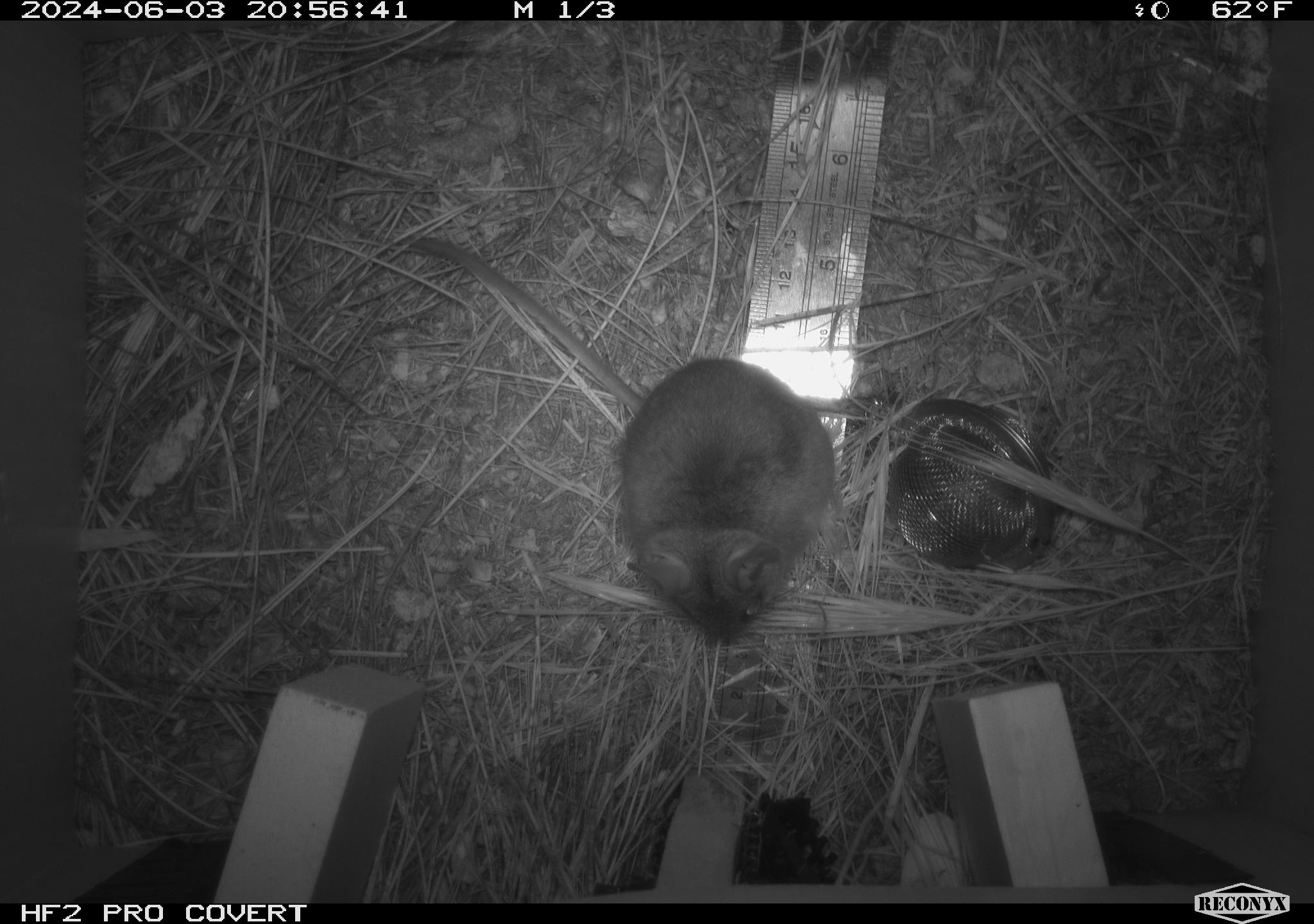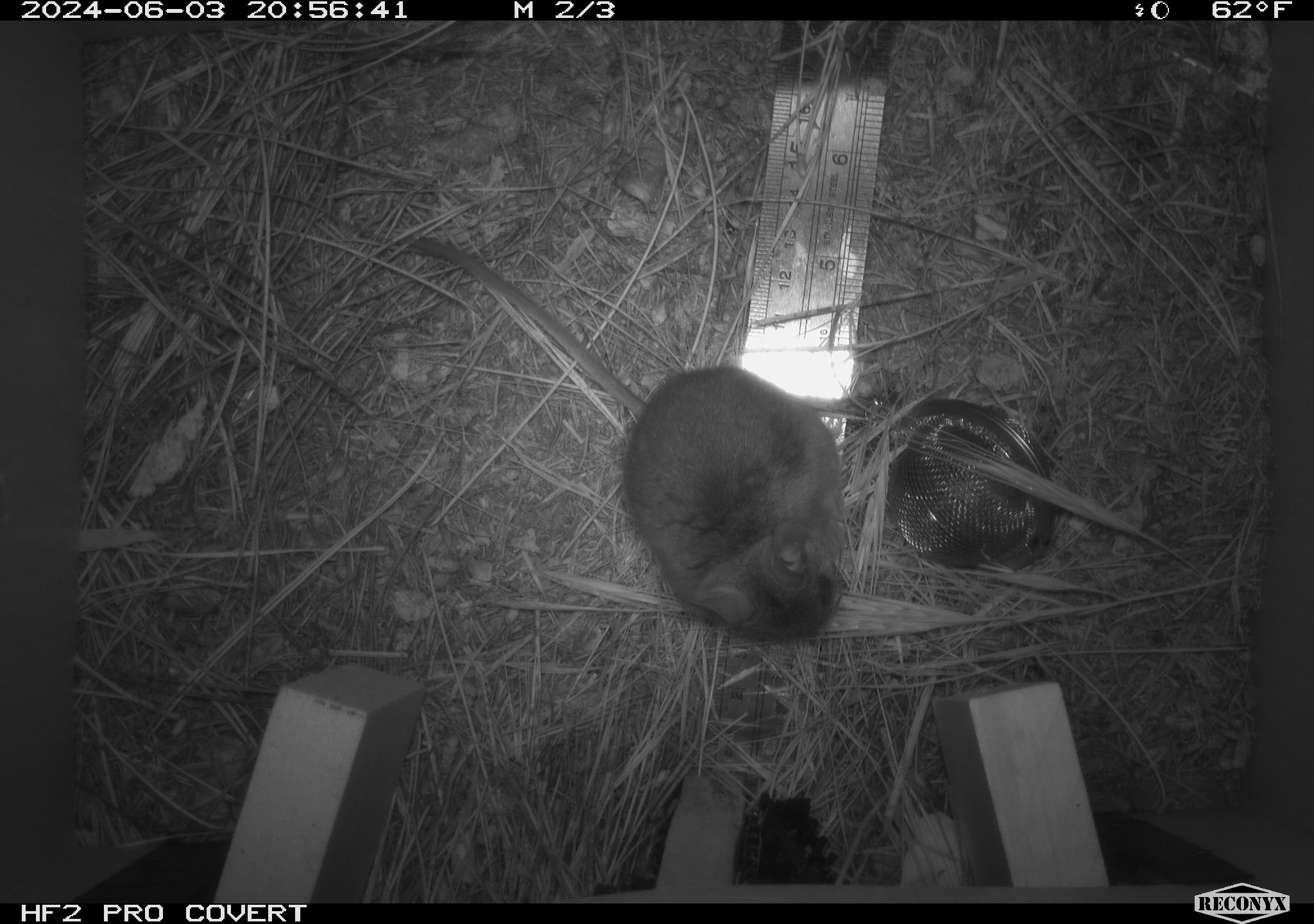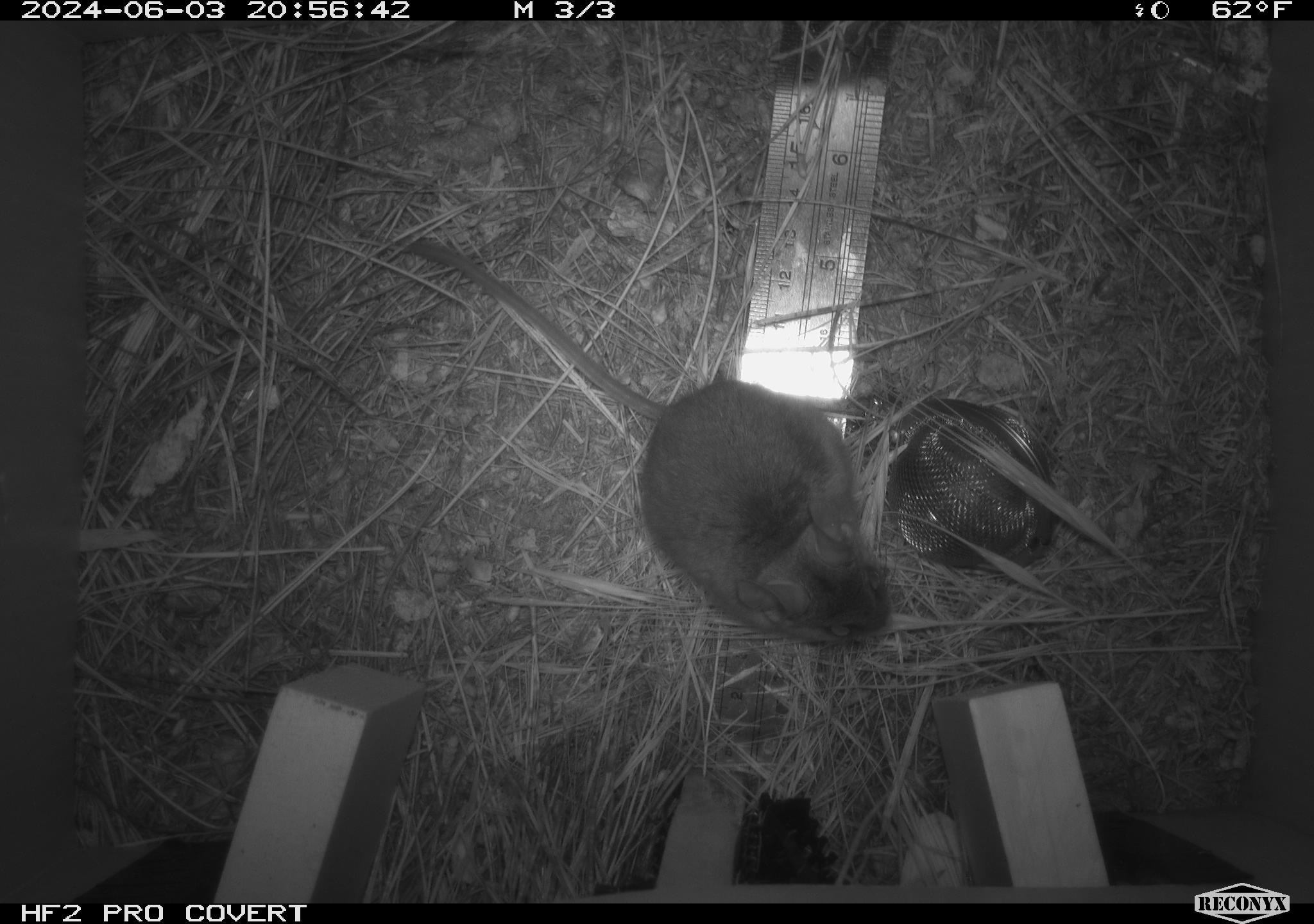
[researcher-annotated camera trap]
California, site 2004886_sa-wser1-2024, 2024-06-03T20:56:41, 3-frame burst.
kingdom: Animalia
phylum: Chordata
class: Mammalia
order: Rodentia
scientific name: Rodentia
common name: mouse species